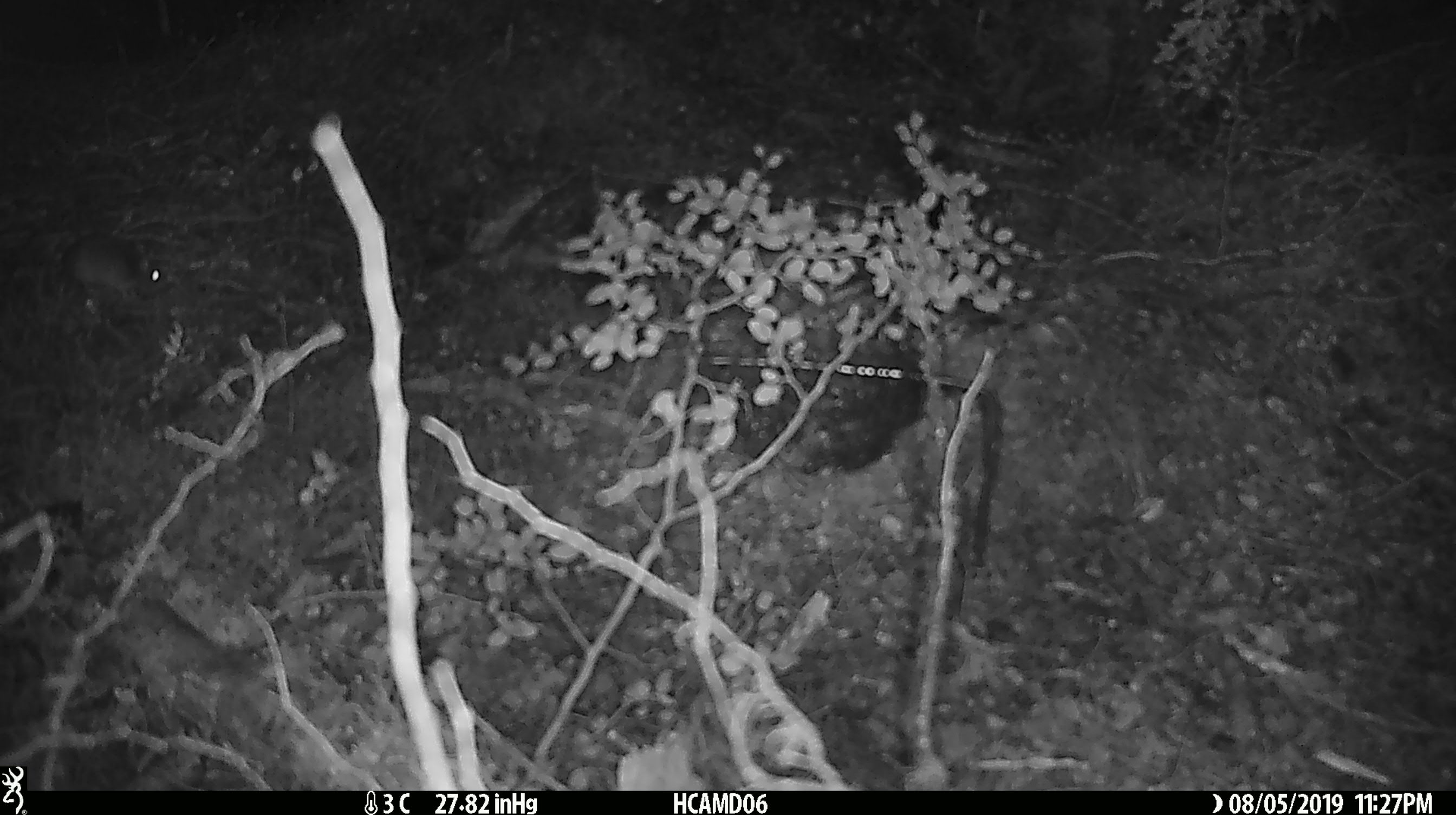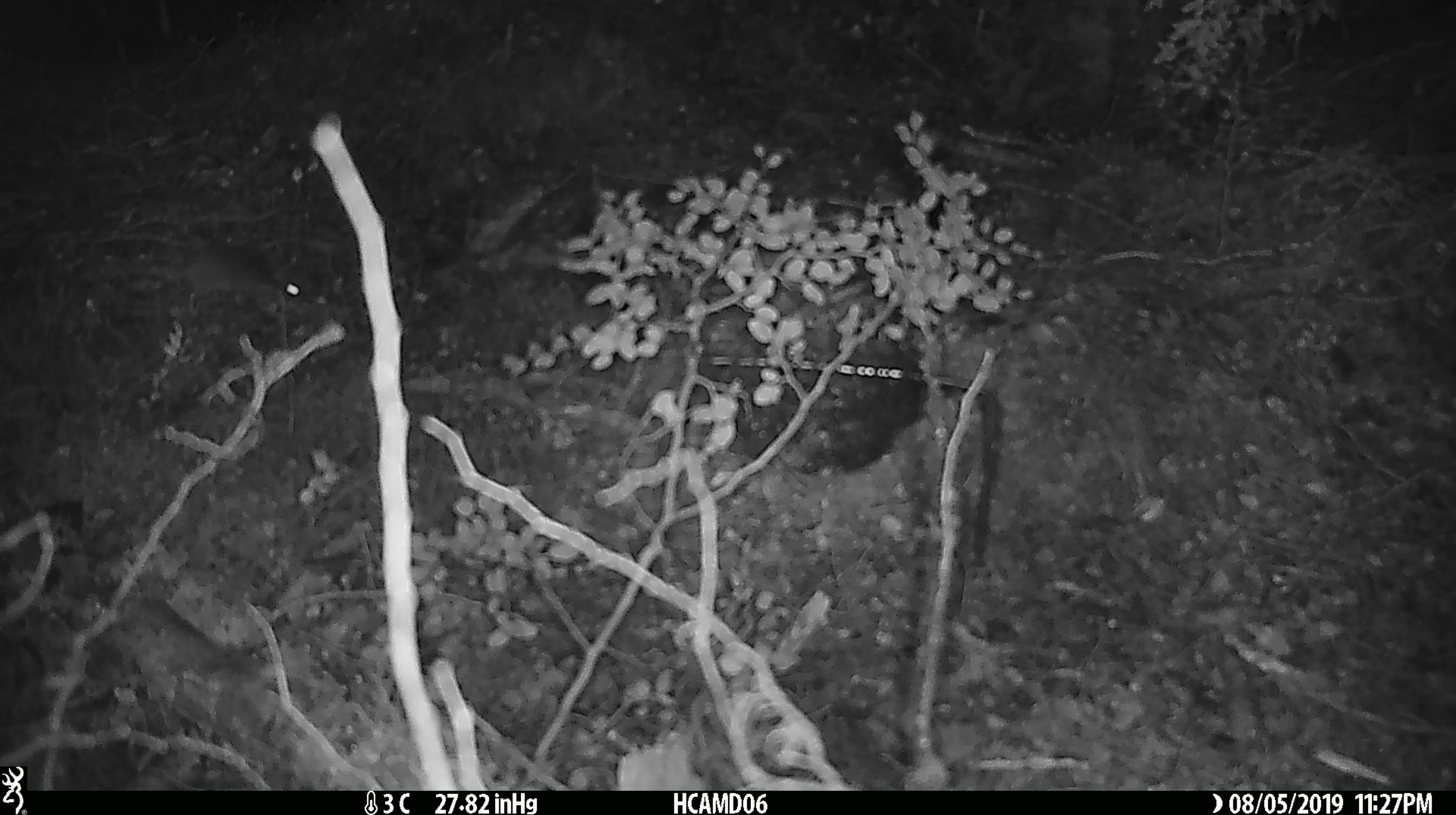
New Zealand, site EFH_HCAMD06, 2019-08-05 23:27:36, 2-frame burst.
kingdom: Animalia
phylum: Chordata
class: Mammalia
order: Rodentia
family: Muridae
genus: Mus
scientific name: Mus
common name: mouse